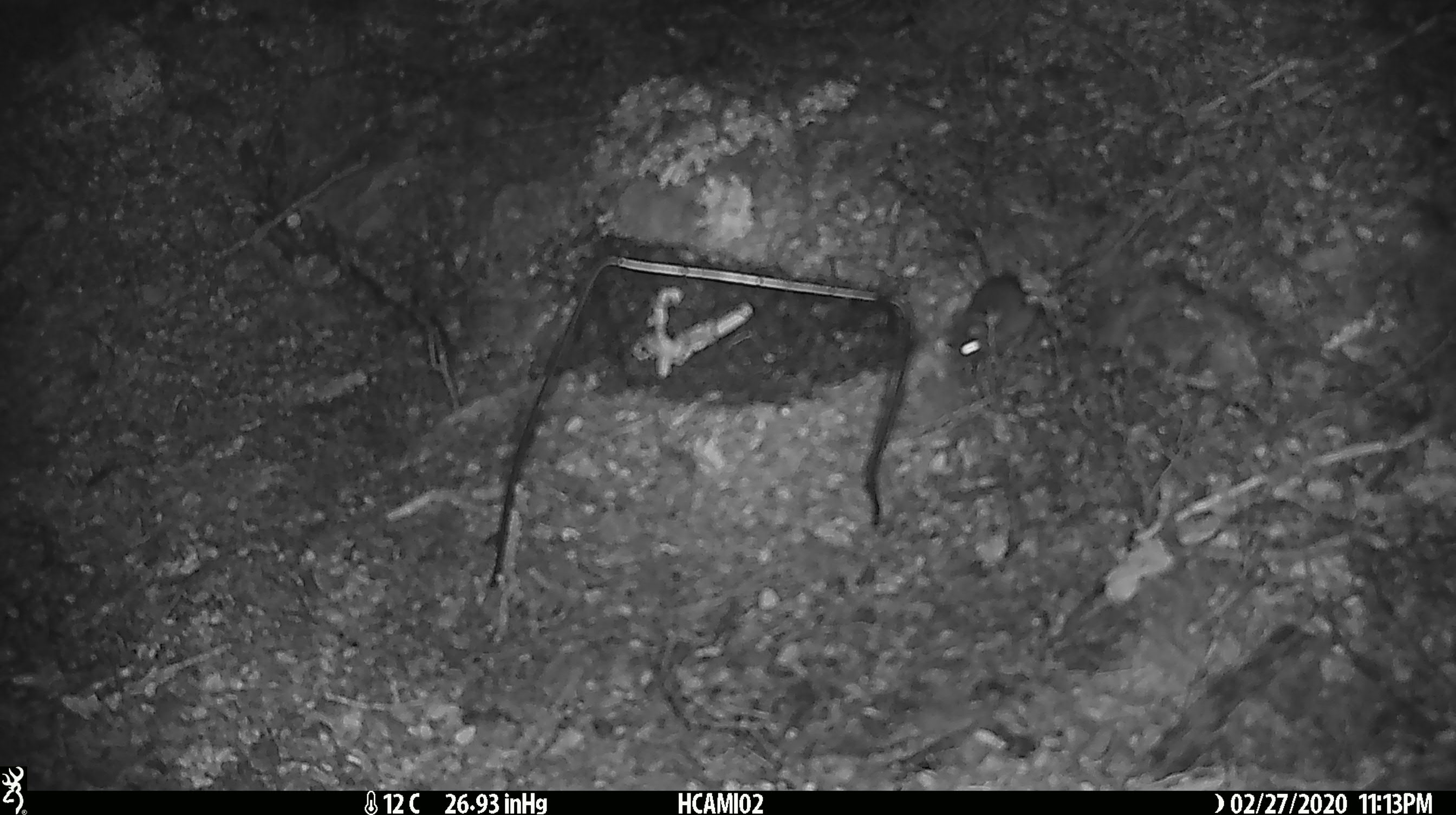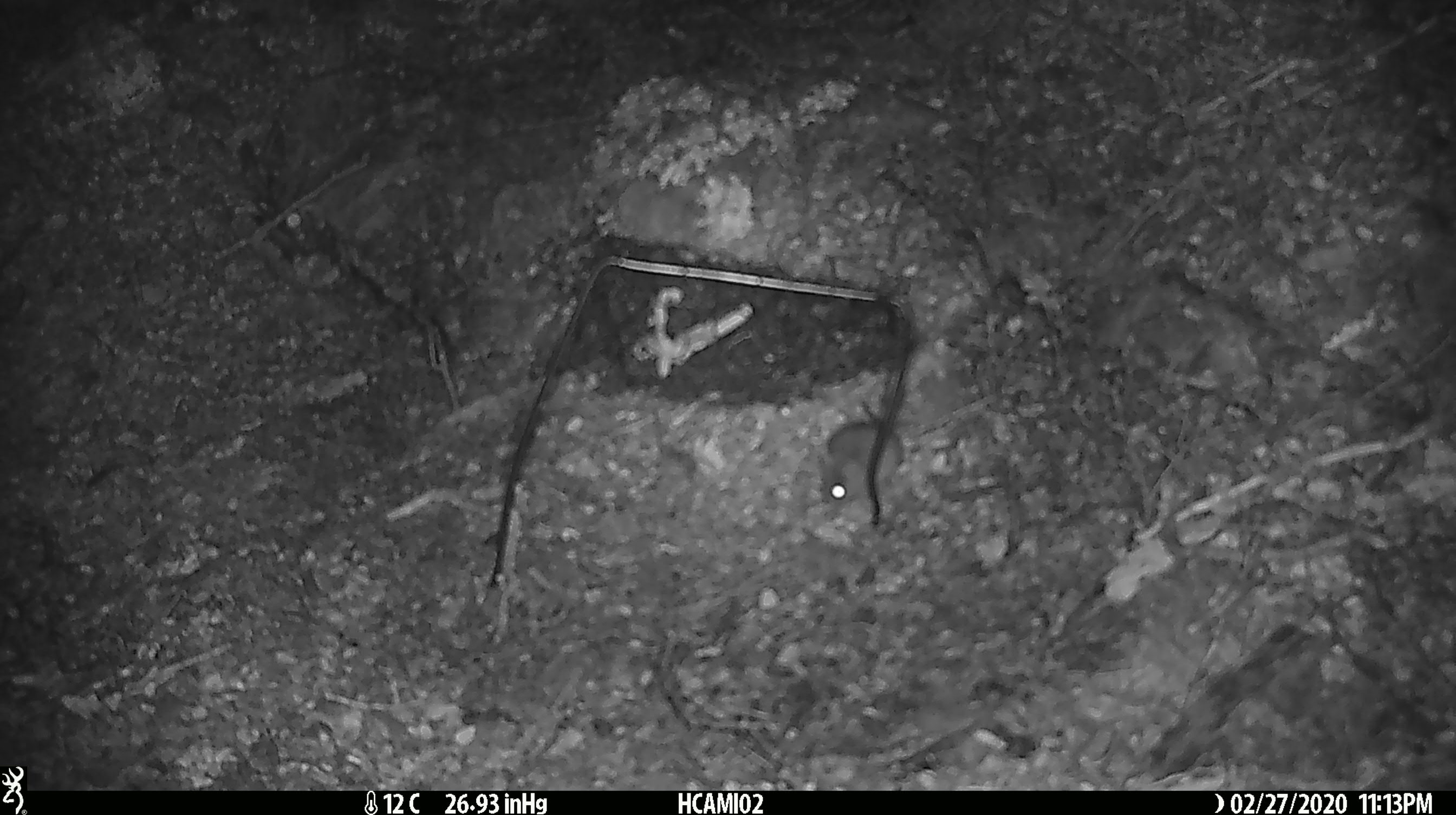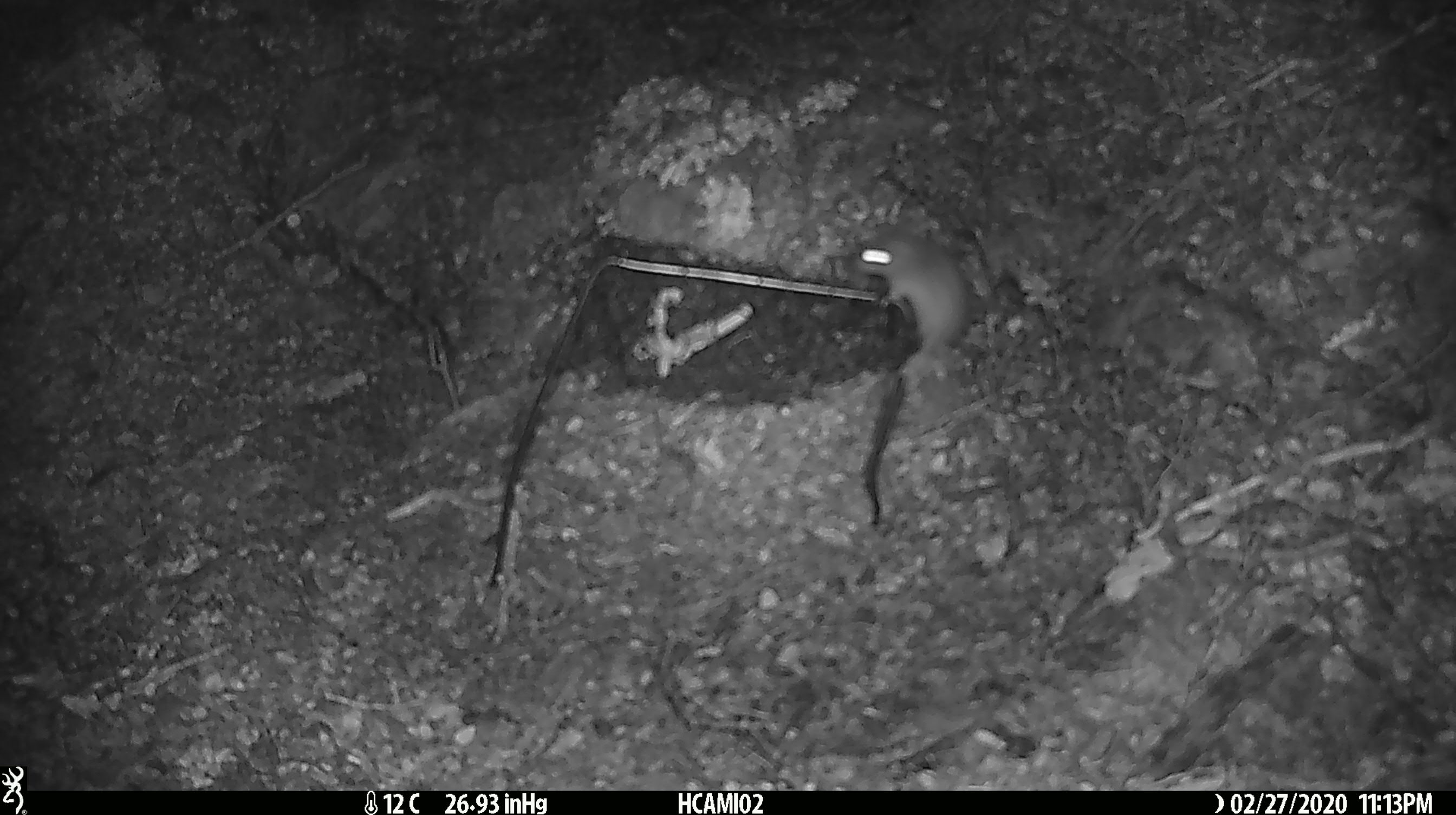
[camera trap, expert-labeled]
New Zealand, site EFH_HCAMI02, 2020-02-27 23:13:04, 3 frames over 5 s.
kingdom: Animalia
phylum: Chordata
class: Mammalia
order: Rodentia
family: Muridae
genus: Mus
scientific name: Mus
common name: mouse